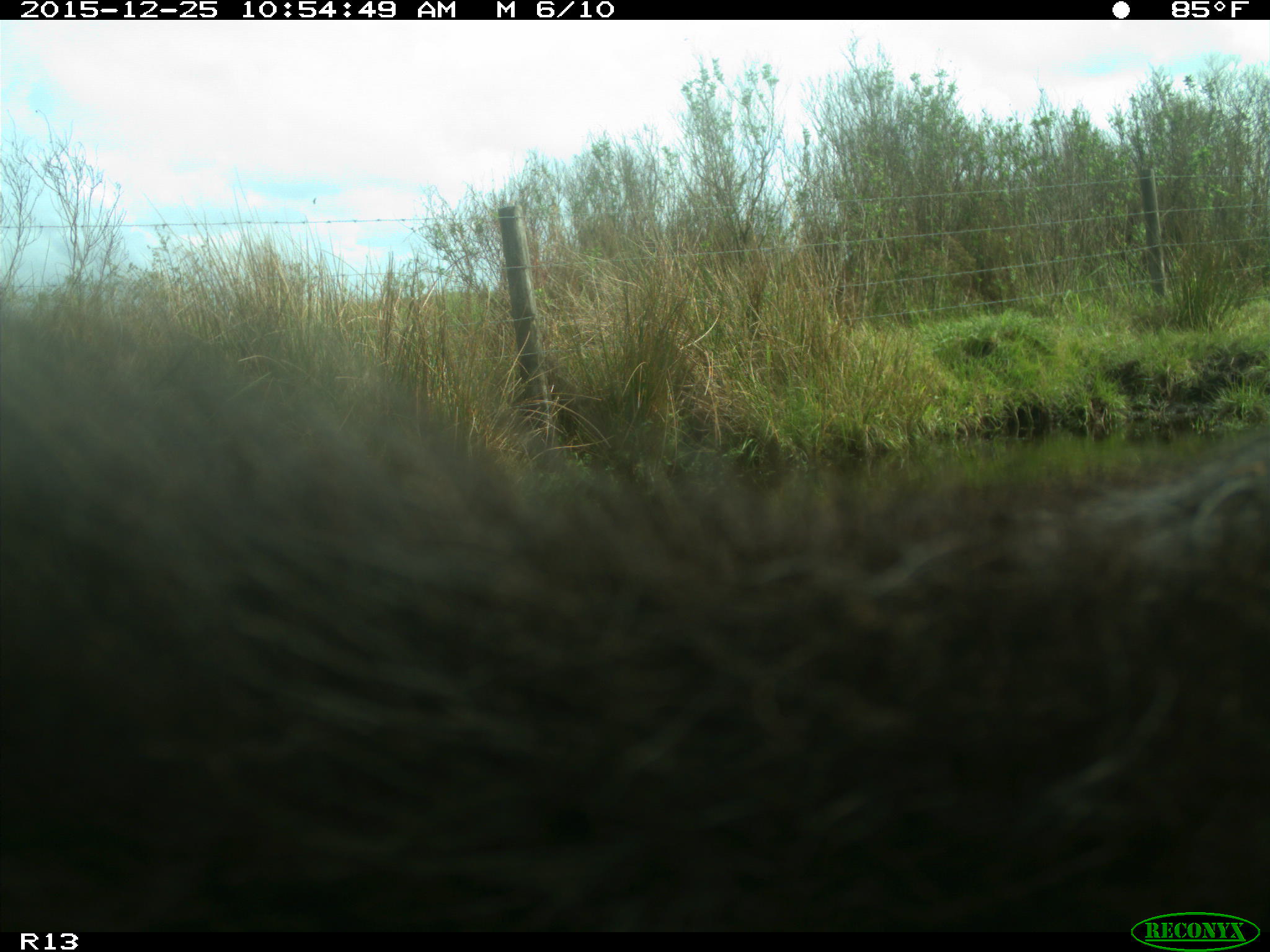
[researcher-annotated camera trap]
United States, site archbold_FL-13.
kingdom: Animalia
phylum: Chordata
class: Mammalia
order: Artiodactyla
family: Bovidae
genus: Bos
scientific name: Bos taurus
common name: domestic cow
Bos taurus (domestic cow).